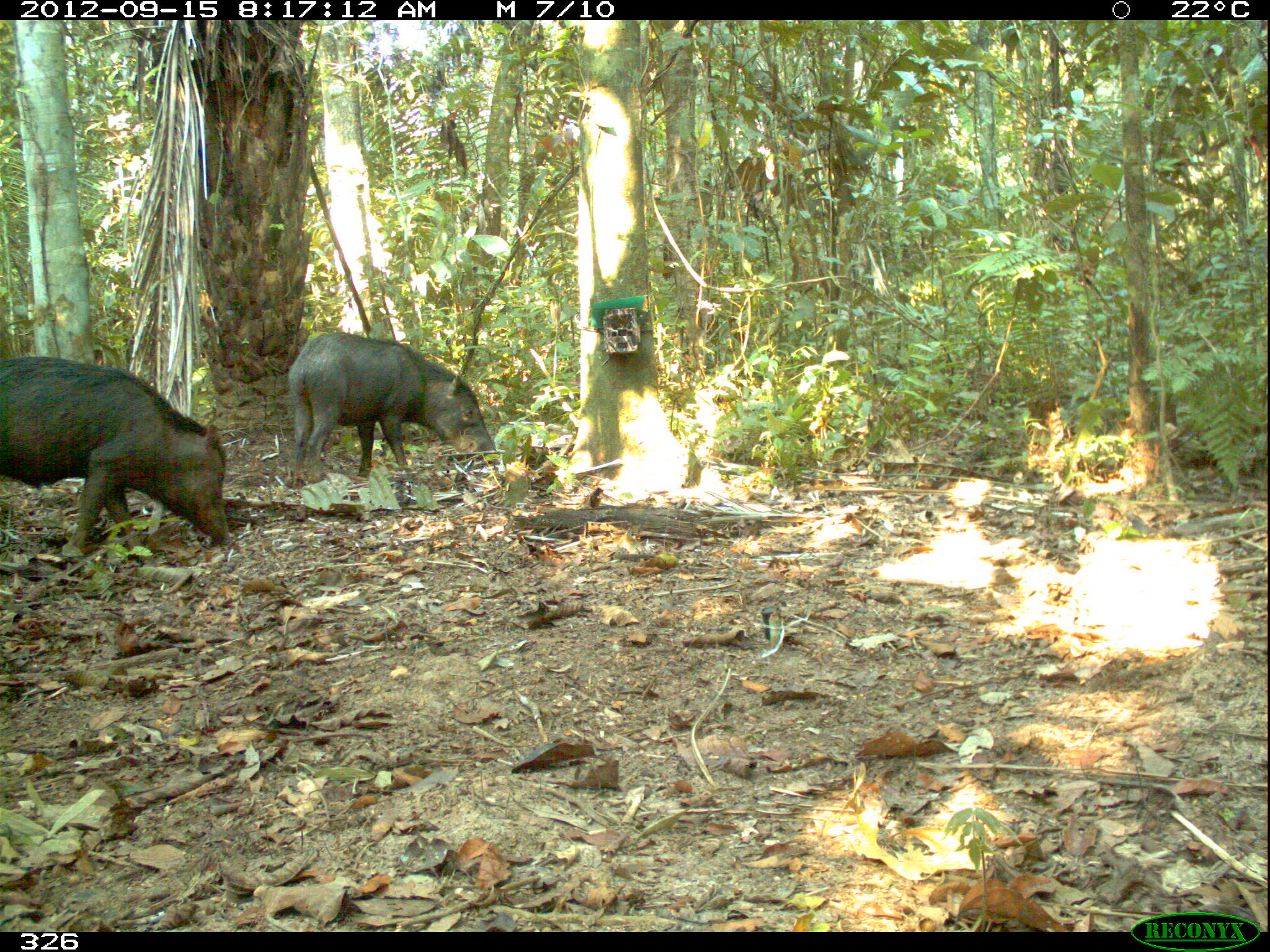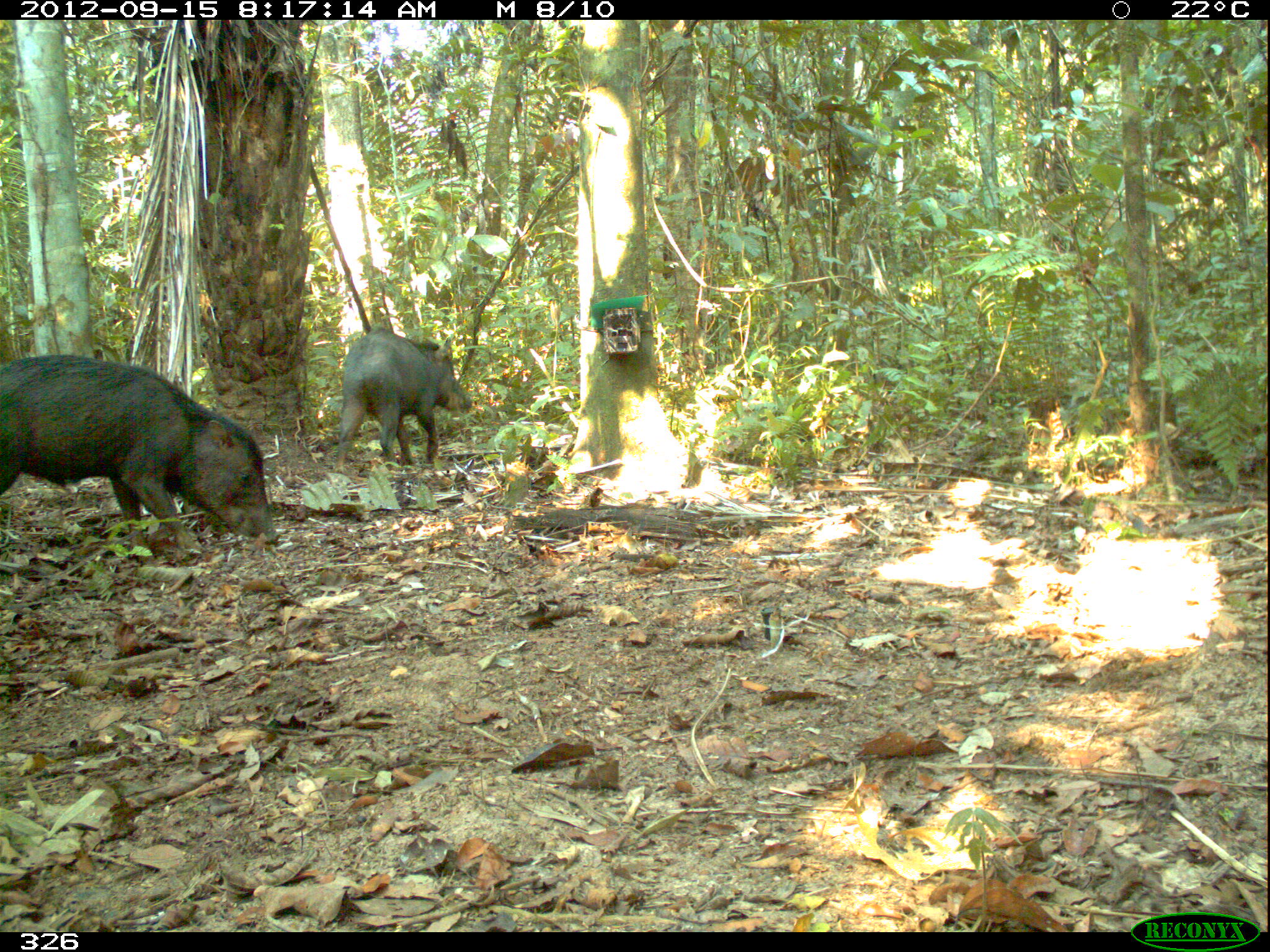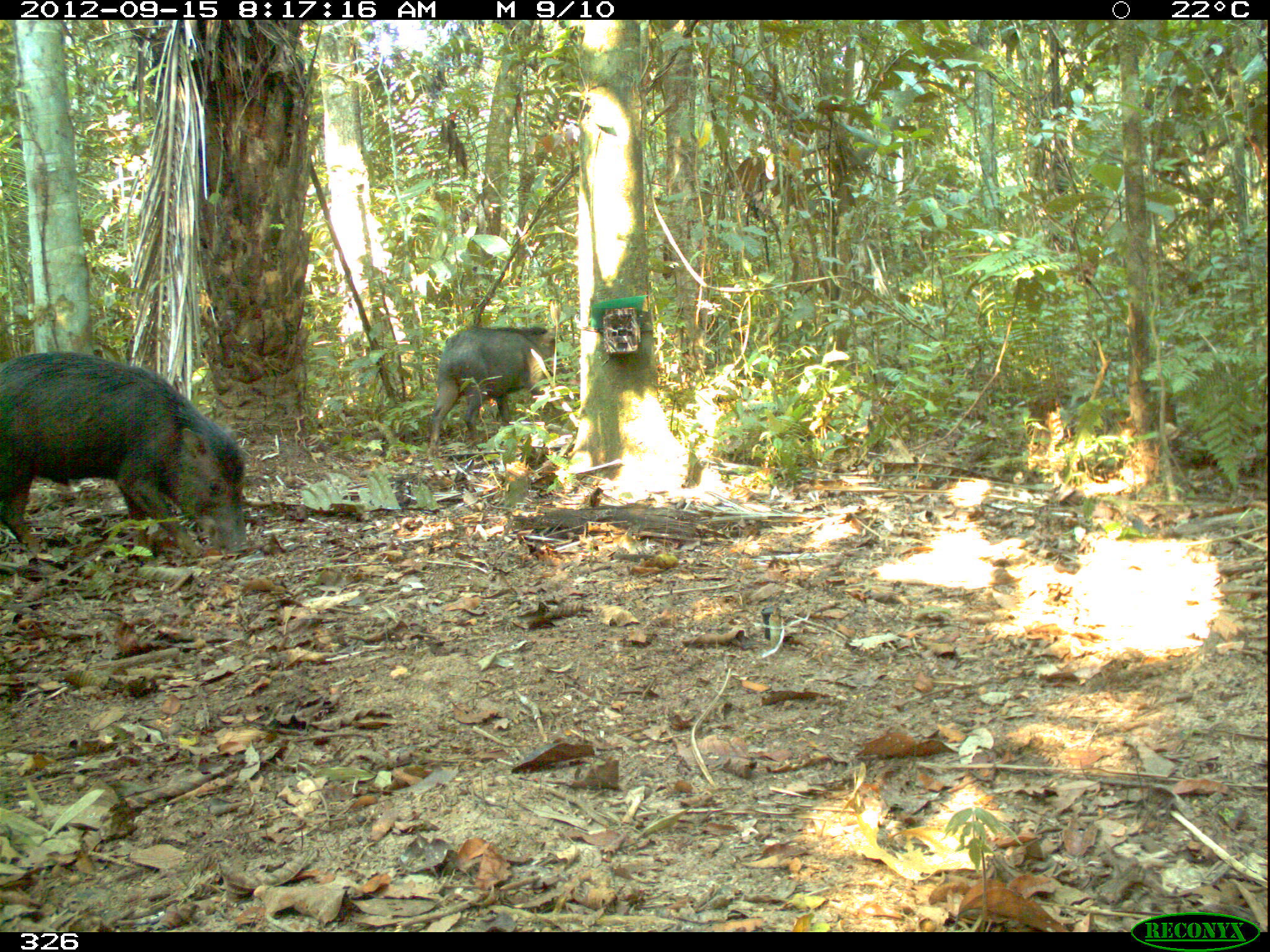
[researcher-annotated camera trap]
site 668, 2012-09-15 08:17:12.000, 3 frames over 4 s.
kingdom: Animalia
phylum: Chordata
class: Mammalia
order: Artiodactyla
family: Tayassuidae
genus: Tayassu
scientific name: Tayassu pecari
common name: white-lipped peccary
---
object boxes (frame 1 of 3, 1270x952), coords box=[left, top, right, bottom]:
tayassu pecari: box=[0, 355, 234, 561]; box=[282, 329, 495, 490]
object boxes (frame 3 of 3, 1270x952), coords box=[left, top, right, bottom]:
tayassu pecari: box=[0, 350, 251, 557]; box=[425, 325, 568, 455]